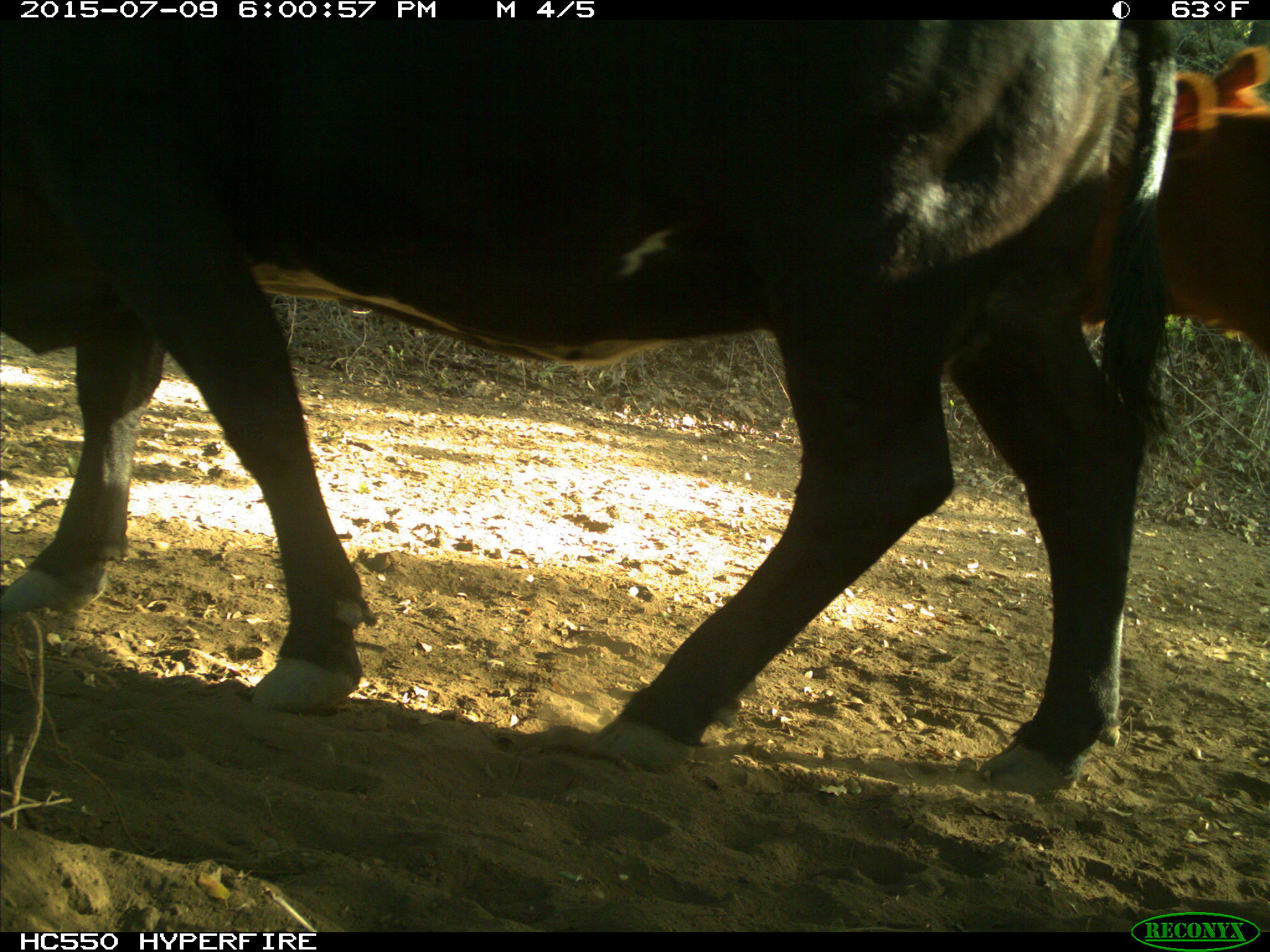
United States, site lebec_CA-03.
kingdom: Animalia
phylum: Chordata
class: Mammalia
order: Artiodactyla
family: Bovidae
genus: Bos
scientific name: Bos taurus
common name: domestic cow